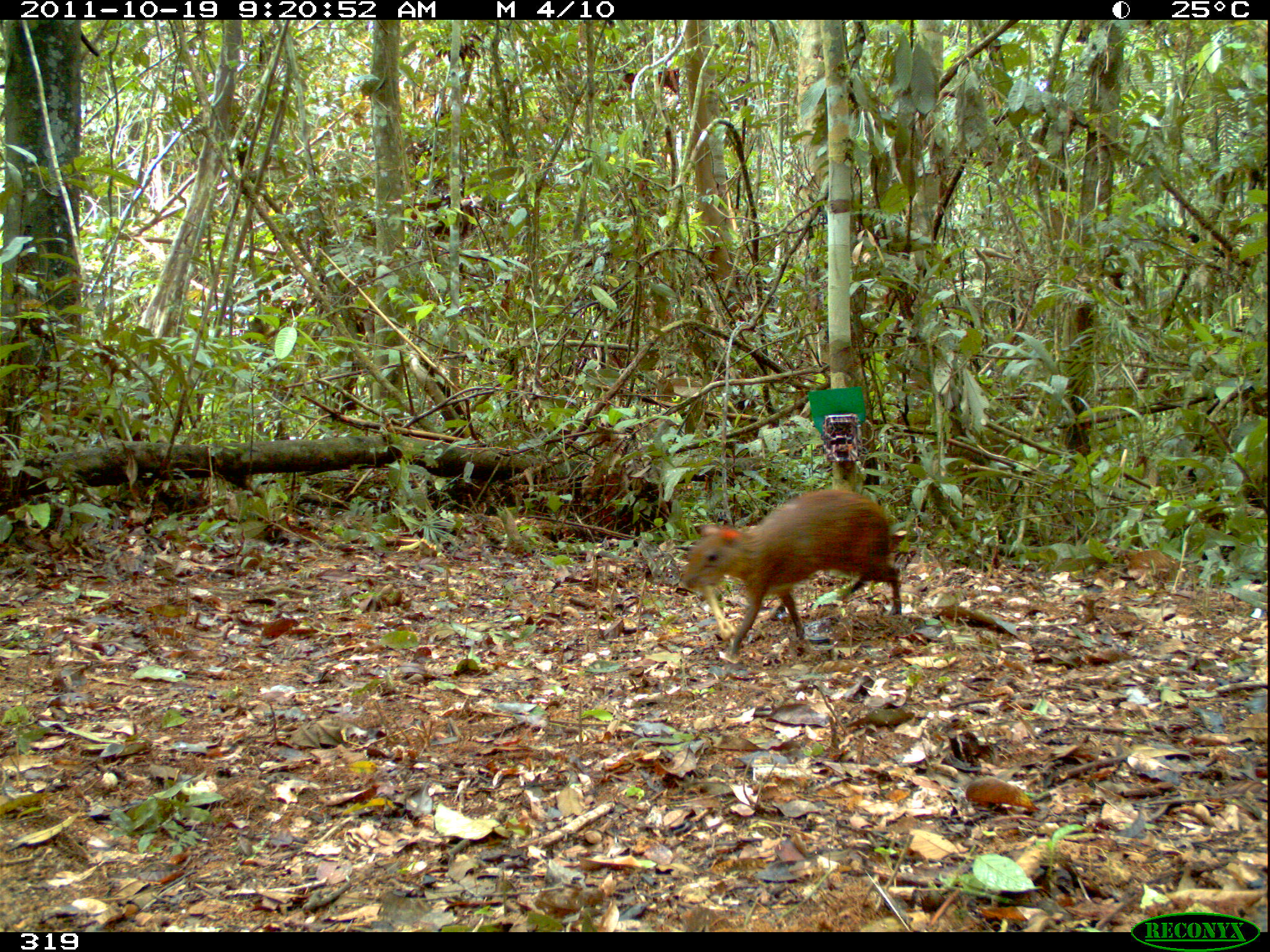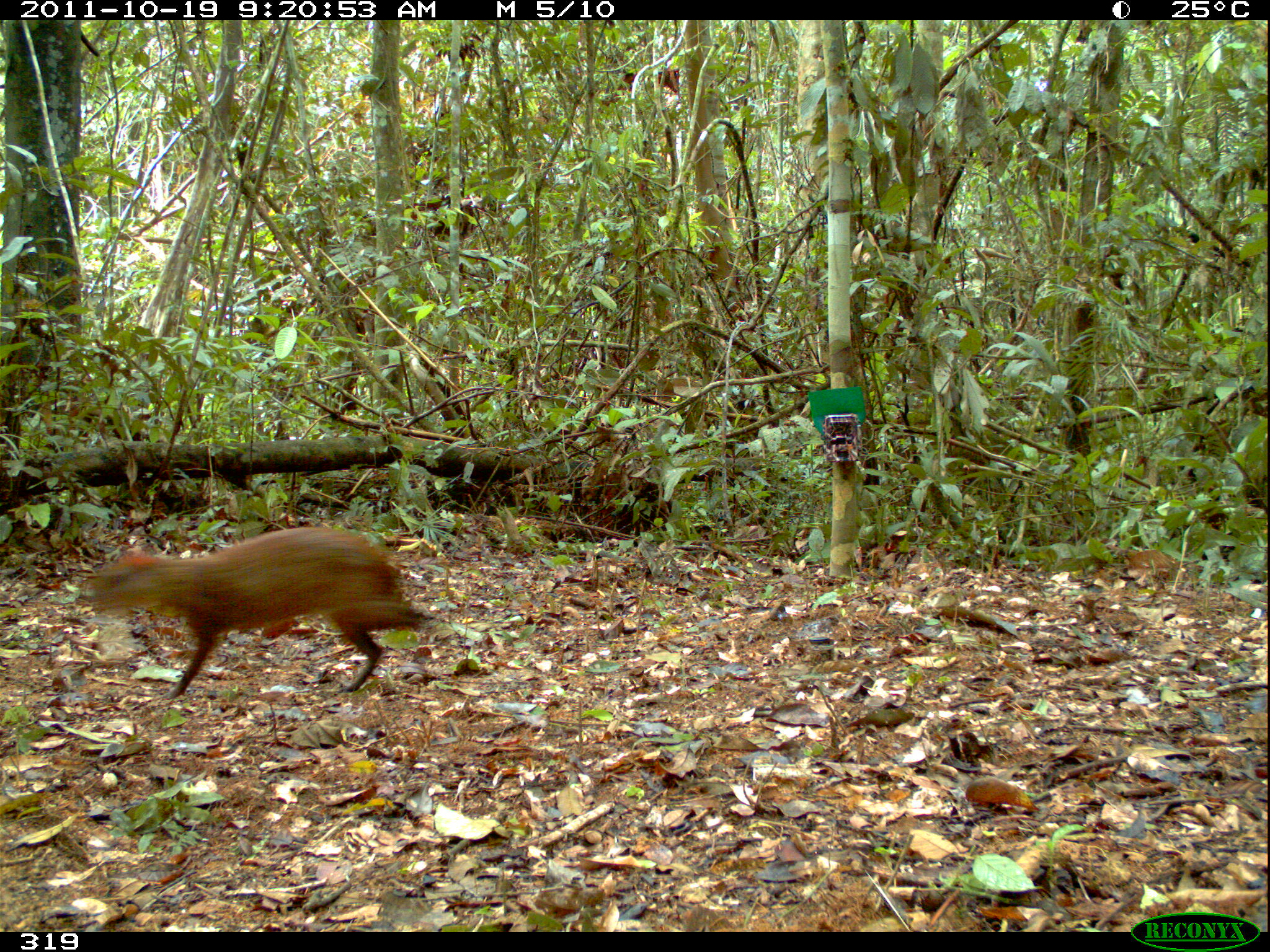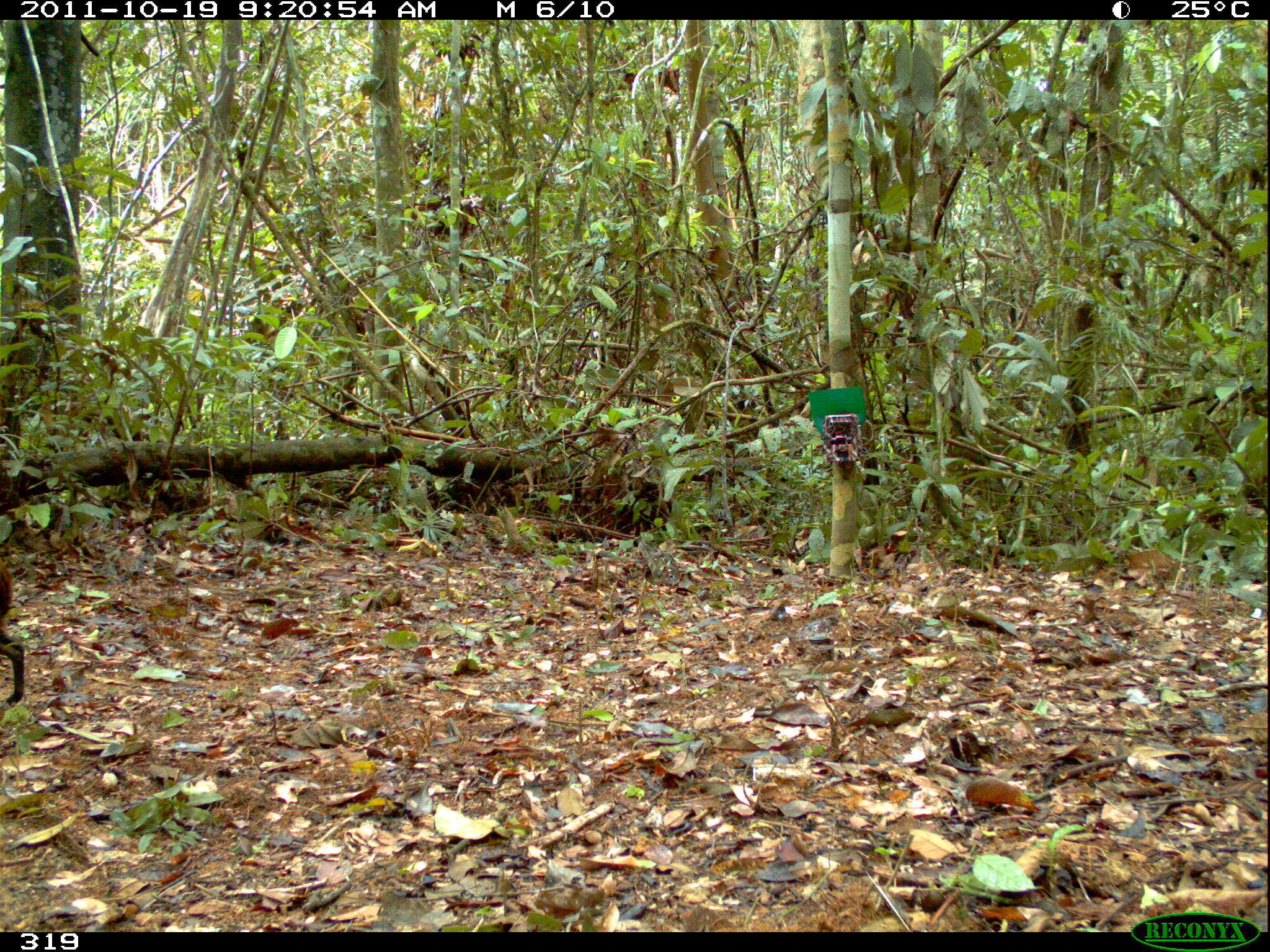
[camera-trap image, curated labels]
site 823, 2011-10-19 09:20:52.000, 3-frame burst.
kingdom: Animalia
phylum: Chordata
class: Mammalia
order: Rodentia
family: Dasyproctidae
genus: Dasyprocta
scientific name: Dasyprocta punctata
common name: central american agouti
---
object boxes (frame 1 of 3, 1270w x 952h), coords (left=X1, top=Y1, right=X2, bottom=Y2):
dasyprocta punctata: (left=677, top=488, right=901, bottom=656)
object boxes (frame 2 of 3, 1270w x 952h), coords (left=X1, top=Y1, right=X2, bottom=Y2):
dasyprocta punctata: (left=82, top=524, right=434, bottom=698)